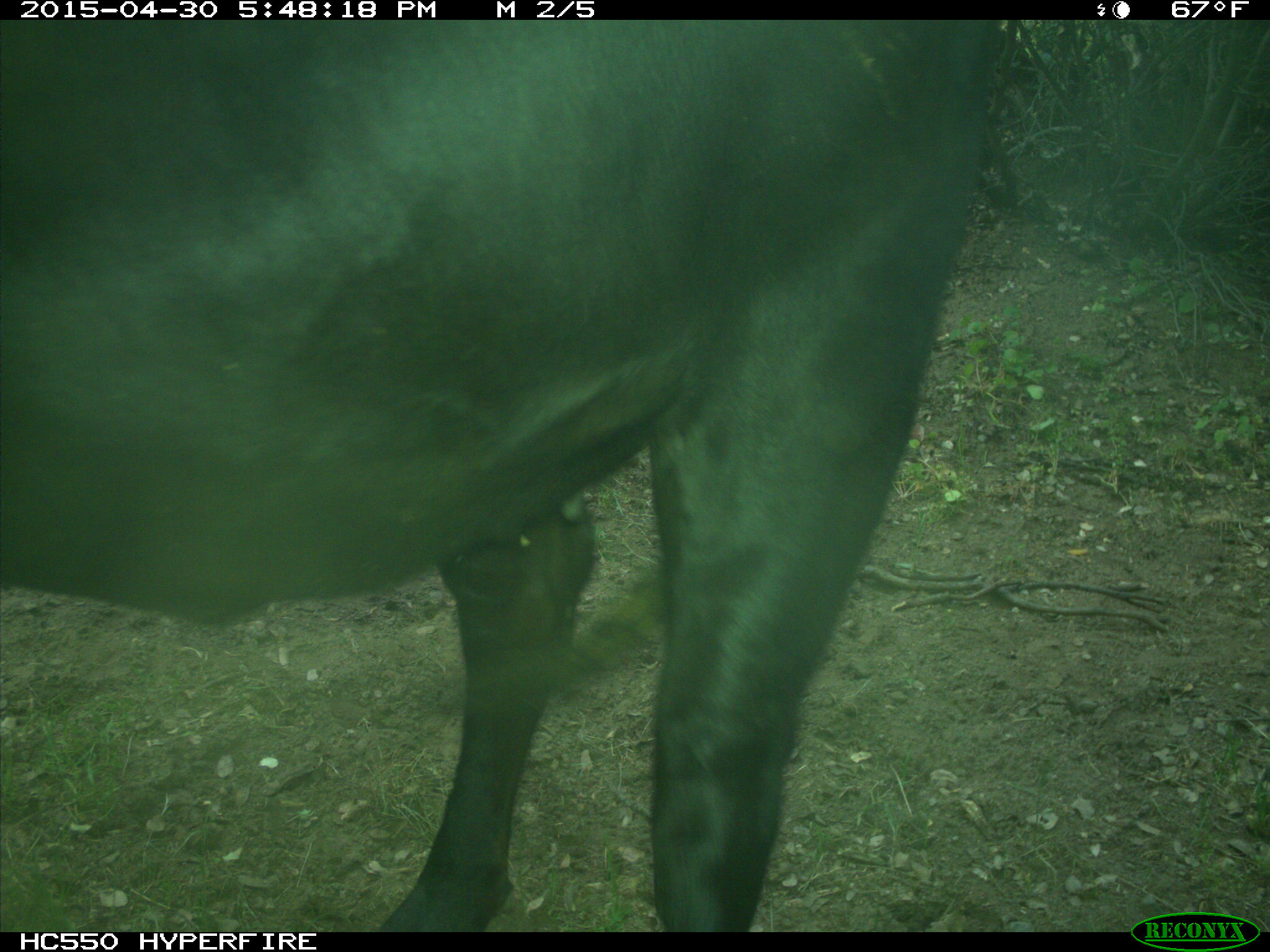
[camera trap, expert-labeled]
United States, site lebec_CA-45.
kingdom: Animalia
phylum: Chordata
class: Mammalia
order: Artiodactyla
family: Bovidae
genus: Bos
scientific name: Bos taurus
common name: domestic cow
Bos taurus (domestic cow).